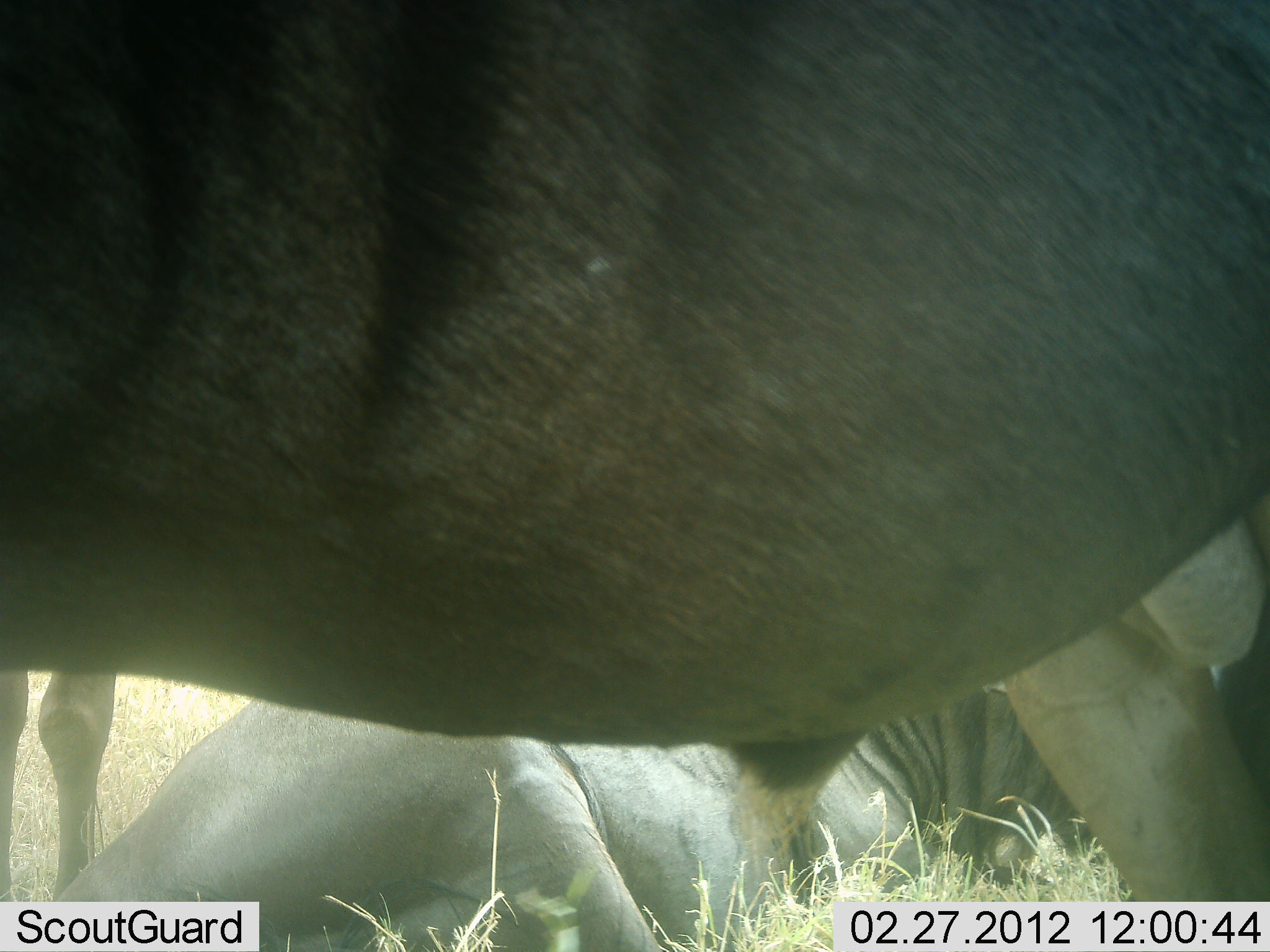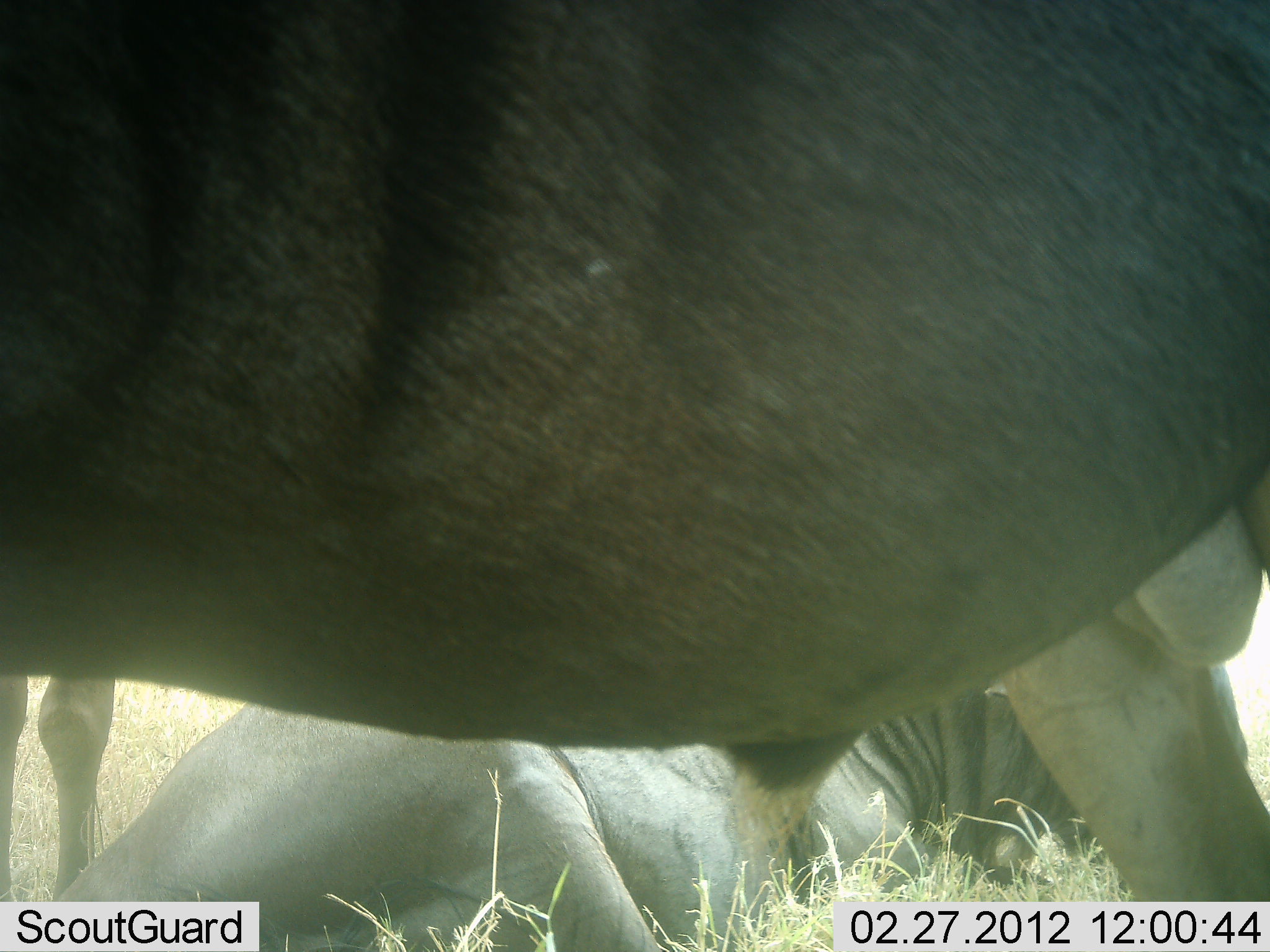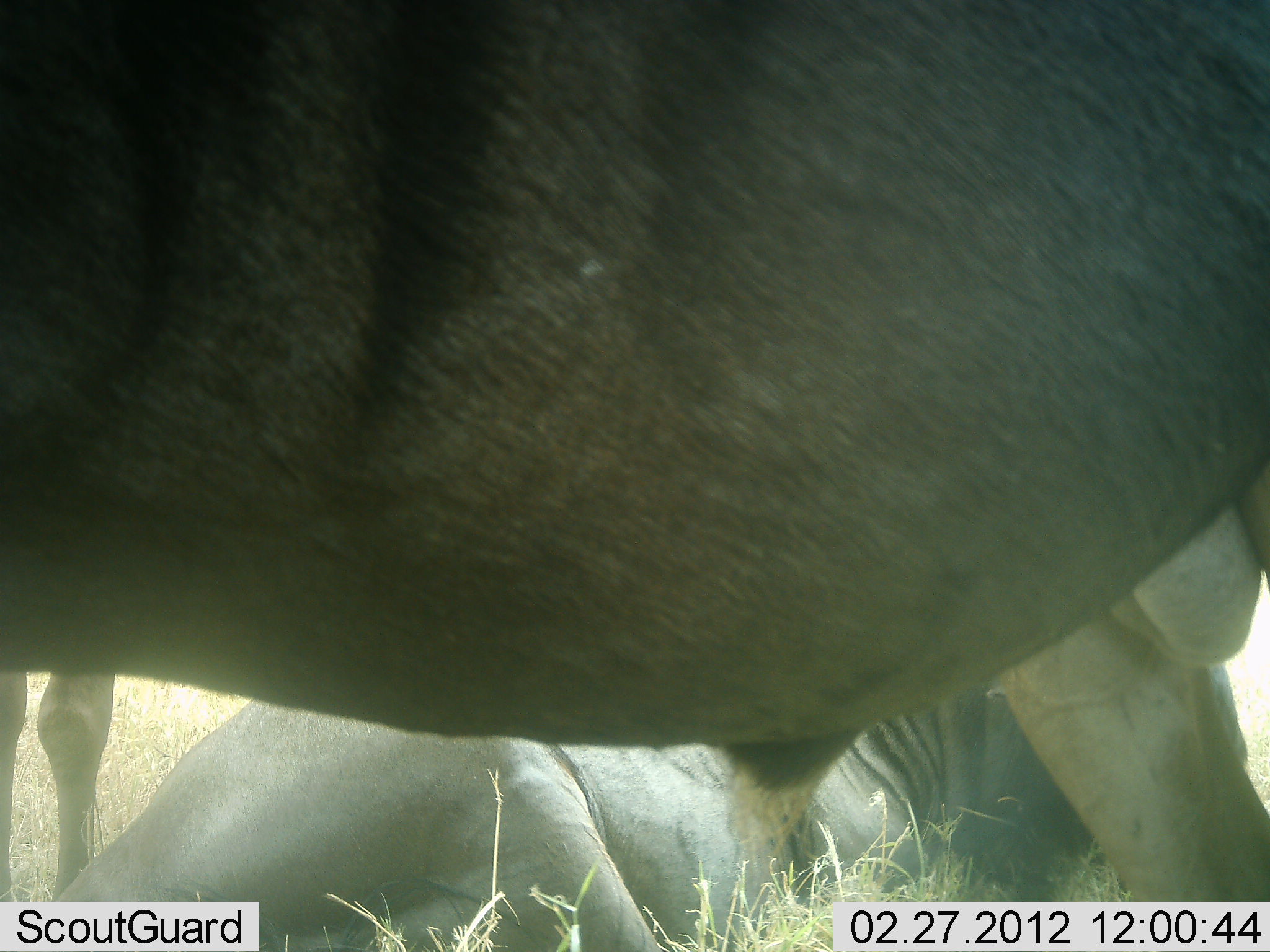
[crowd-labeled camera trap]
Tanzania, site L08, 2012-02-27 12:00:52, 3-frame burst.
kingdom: Animalia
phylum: Chordata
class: Mammalia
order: Artiodactyla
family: Bovidae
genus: Connochaetes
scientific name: Connochaetes taurinus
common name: blue wildebeest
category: wildebeest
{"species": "wildebeest (blue wildebeest) (Connochaetes taurinus)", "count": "3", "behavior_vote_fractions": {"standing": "93%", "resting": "100%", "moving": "0%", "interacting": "0%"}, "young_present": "7%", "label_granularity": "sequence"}